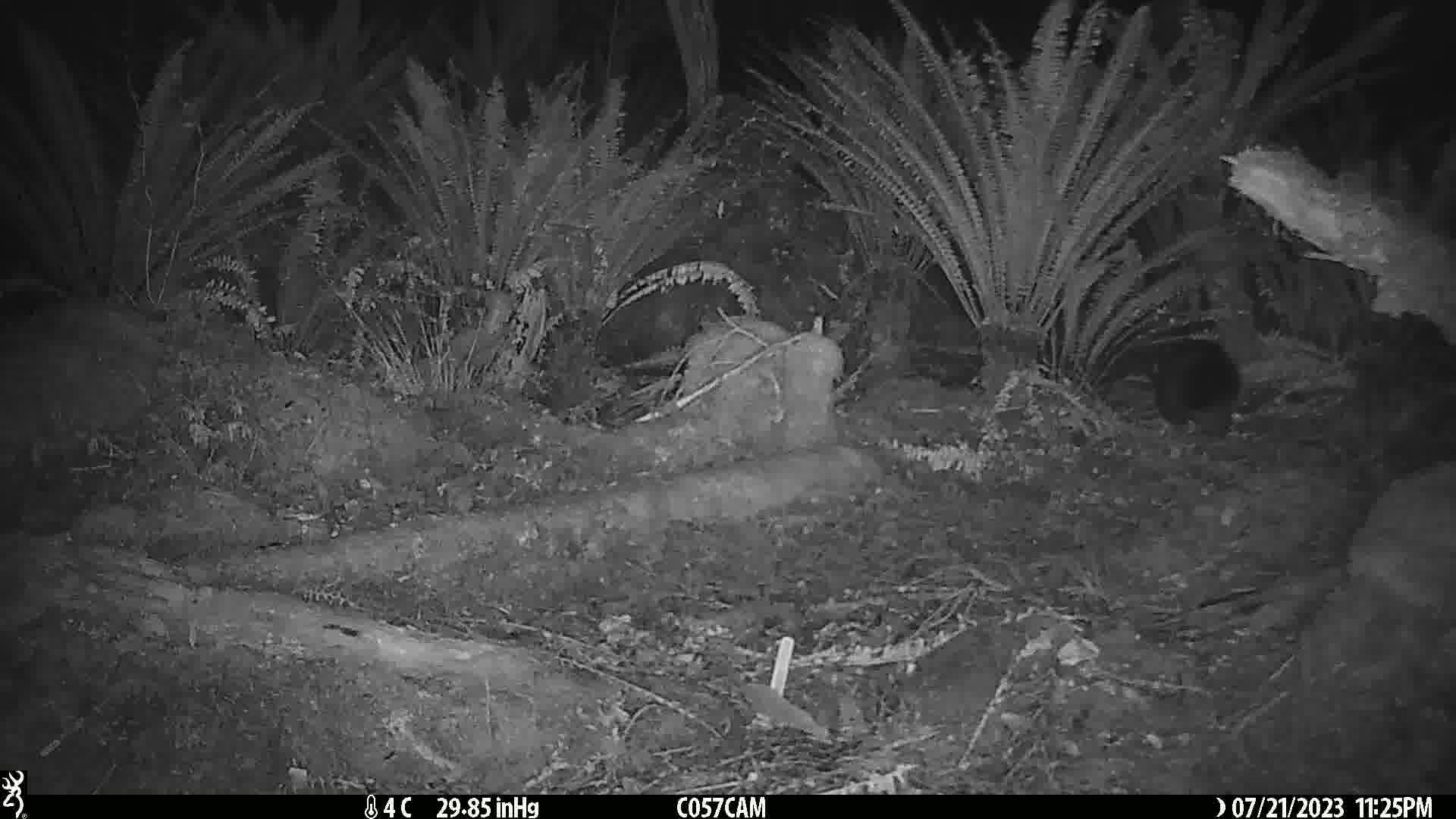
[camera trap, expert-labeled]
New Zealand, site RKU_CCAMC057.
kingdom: Animalia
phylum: Chordata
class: Mammalia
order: Diprotodontia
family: Phalangeridae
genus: Trichosurus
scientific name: Trichosurus vulpecula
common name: common brushtail possum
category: possum